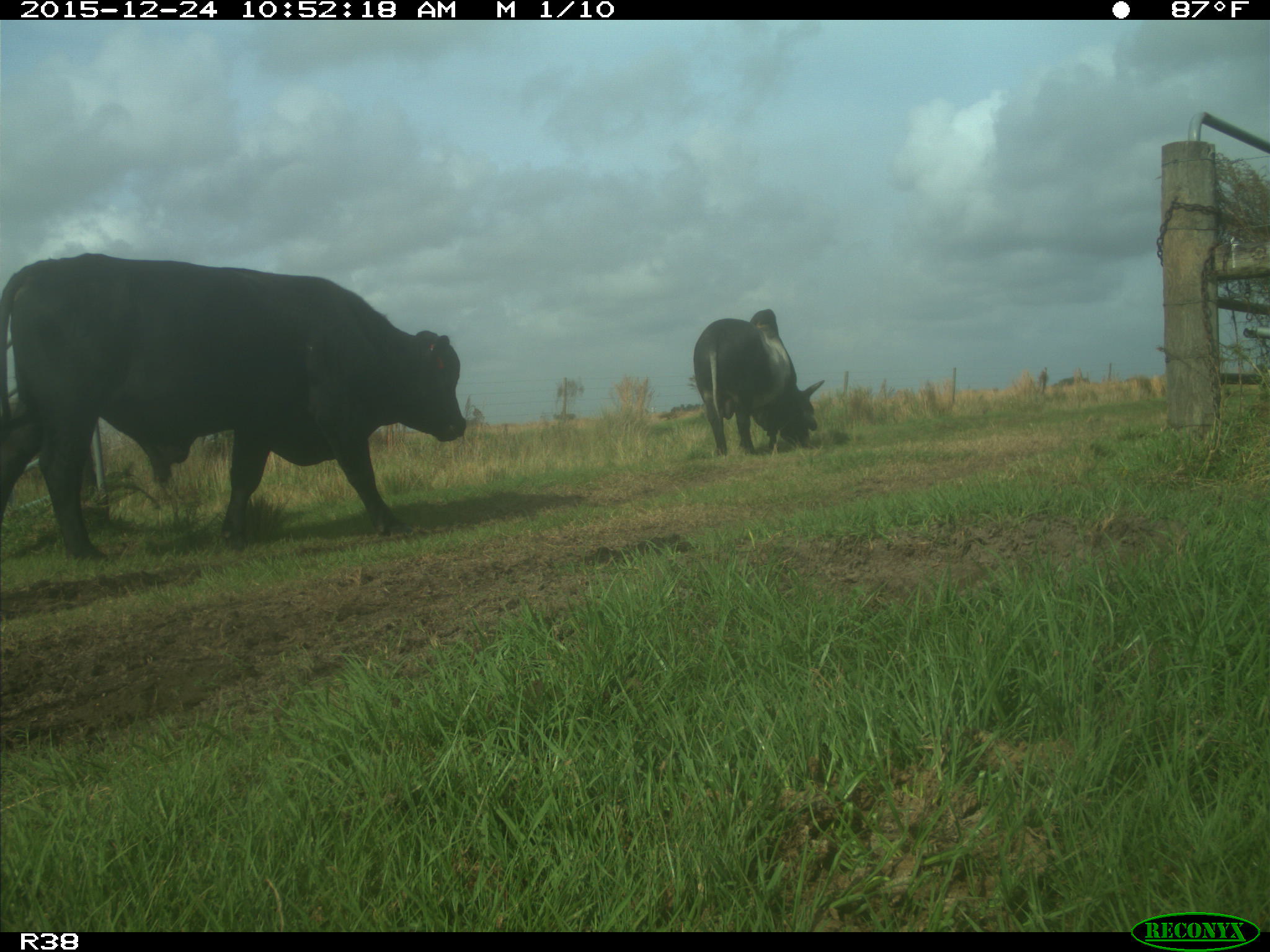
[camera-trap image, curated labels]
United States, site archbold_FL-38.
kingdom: Animalia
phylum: Chordata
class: Mammalia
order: Artiodactyla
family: Bovidae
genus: Bos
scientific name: Bos taurus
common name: domestic cow